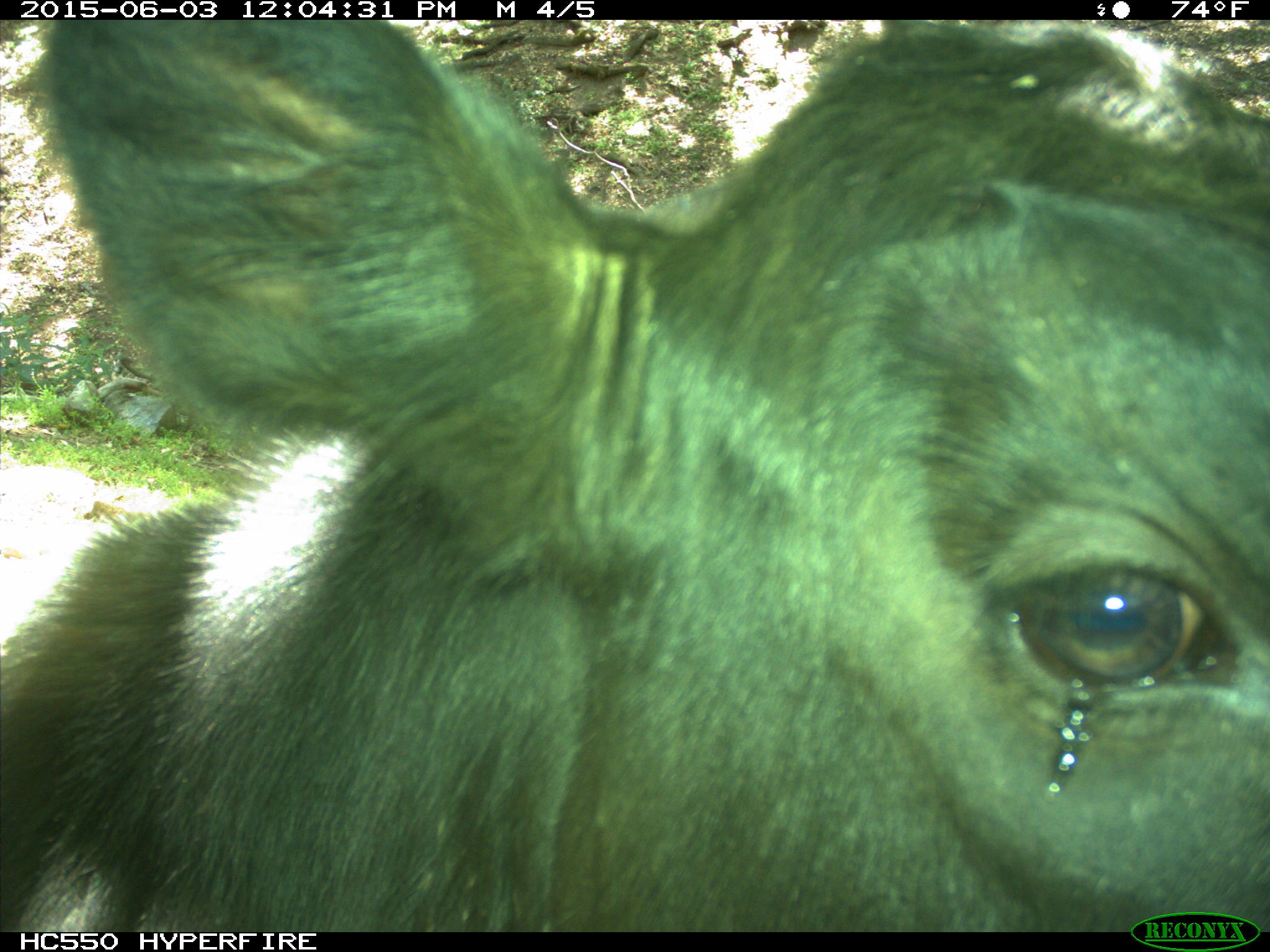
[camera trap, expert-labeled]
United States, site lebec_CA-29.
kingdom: Animalia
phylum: Chordata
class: Mammalia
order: Artiodactyla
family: Bovidae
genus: Bos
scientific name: Bos taurus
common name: domestic cow